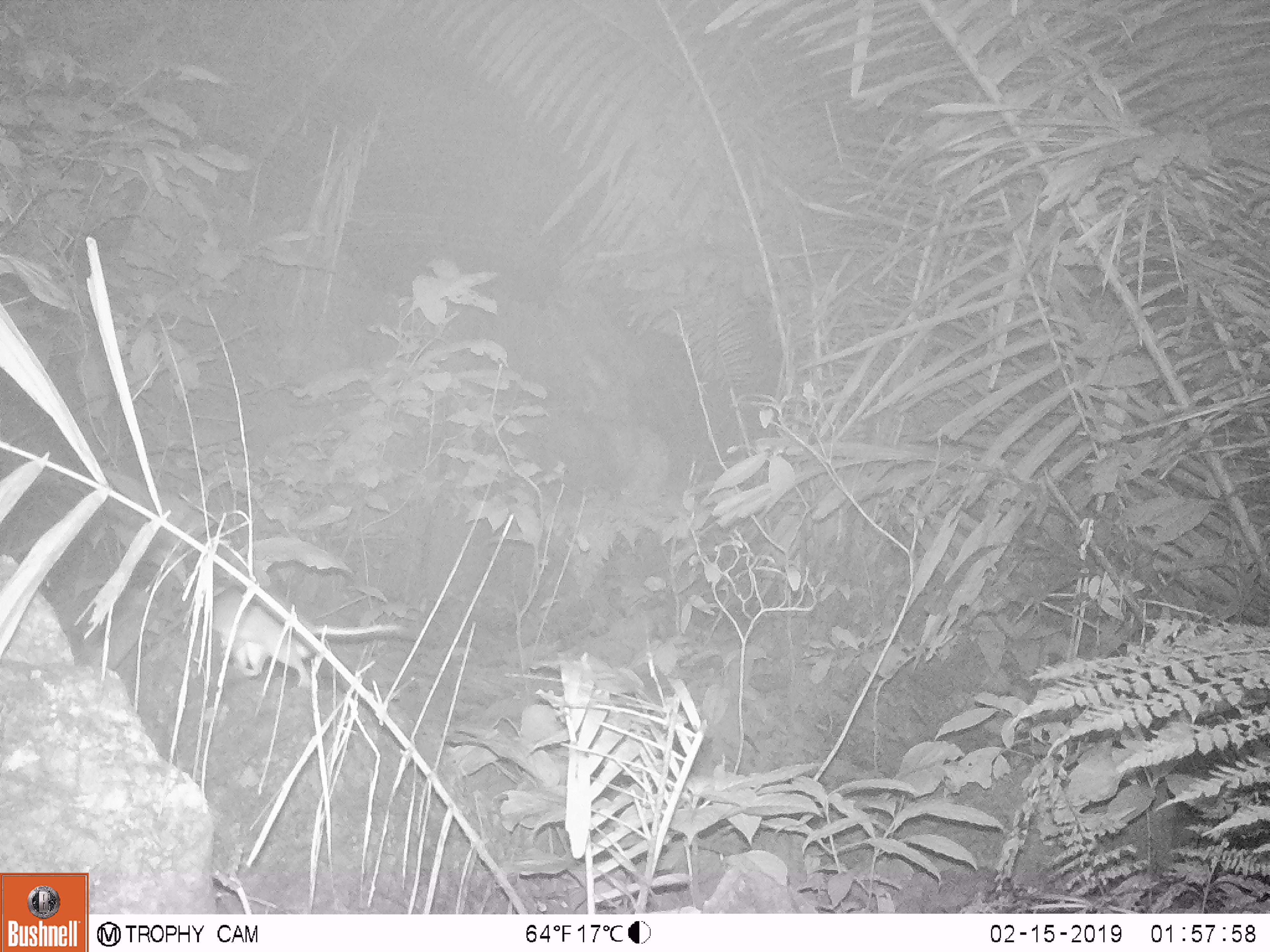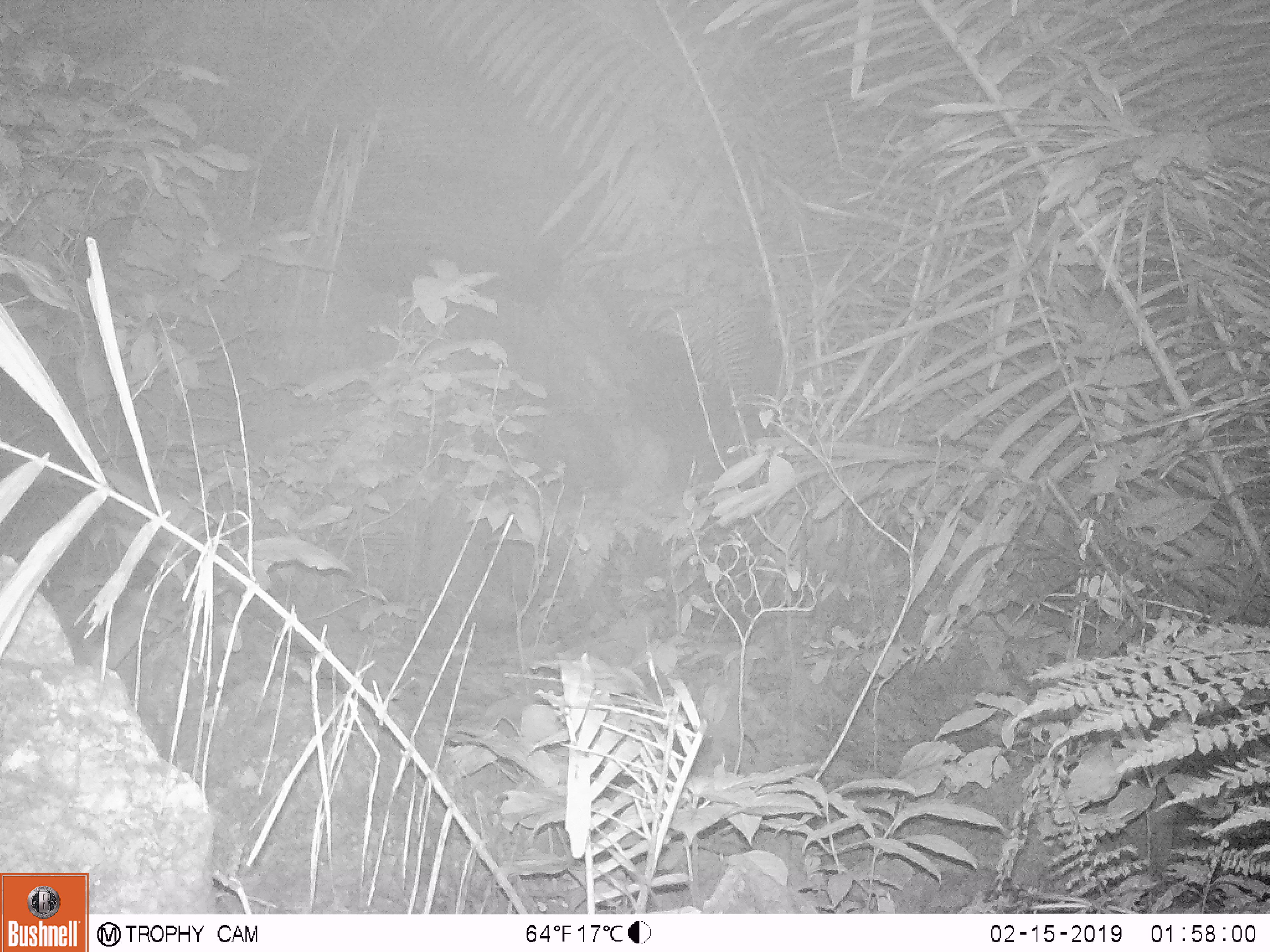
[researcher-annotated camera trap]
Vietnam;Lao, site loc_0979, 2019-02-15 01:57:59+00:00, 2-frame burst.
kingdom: Animalia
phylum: Chordata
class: Mammalia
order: Rodentia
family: Muridae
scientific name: Muridae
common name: old-world mice and rats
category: unidentified murid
Unidentified murid (old-world mice and rats) (Muridae). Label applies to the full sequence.